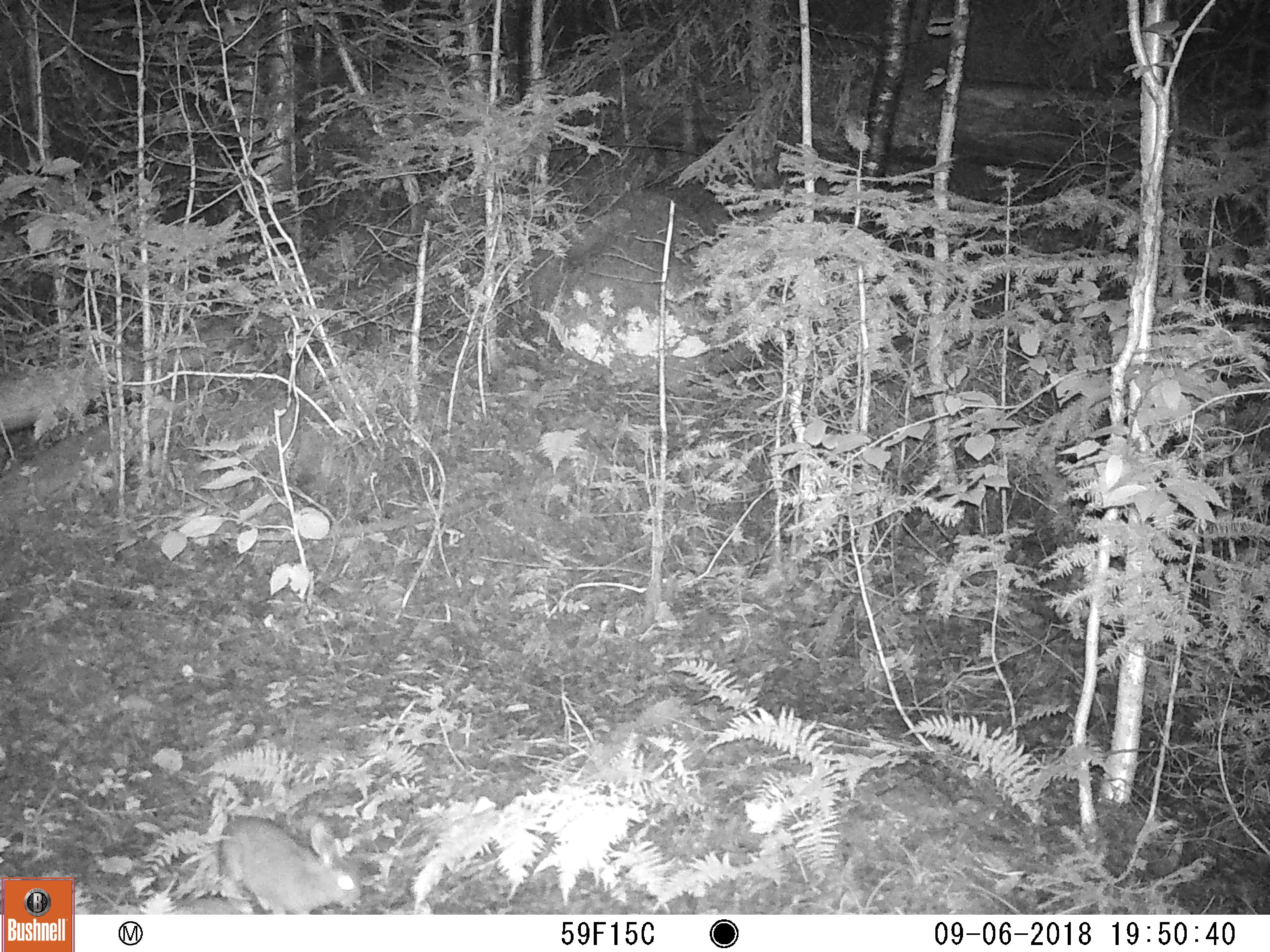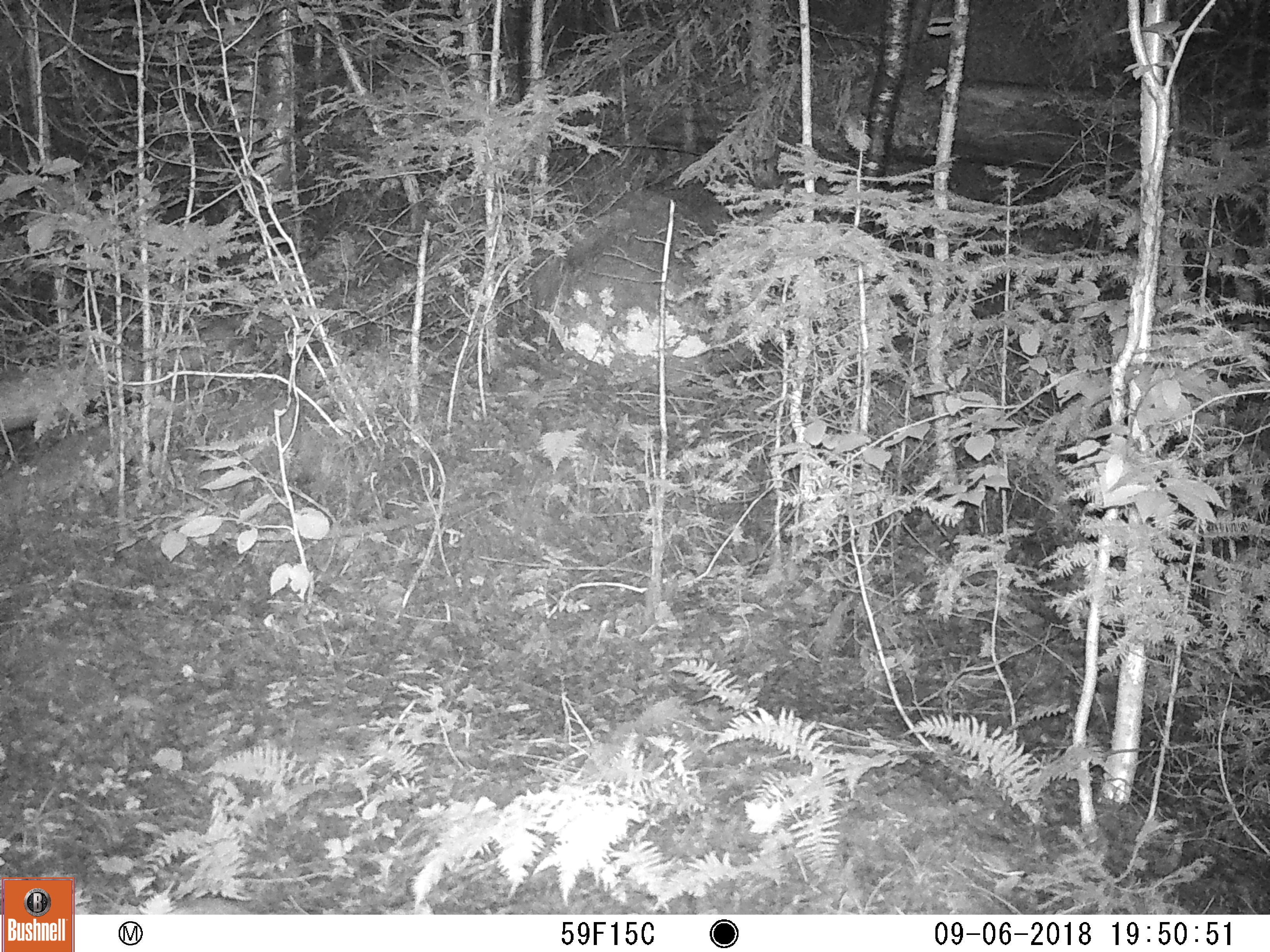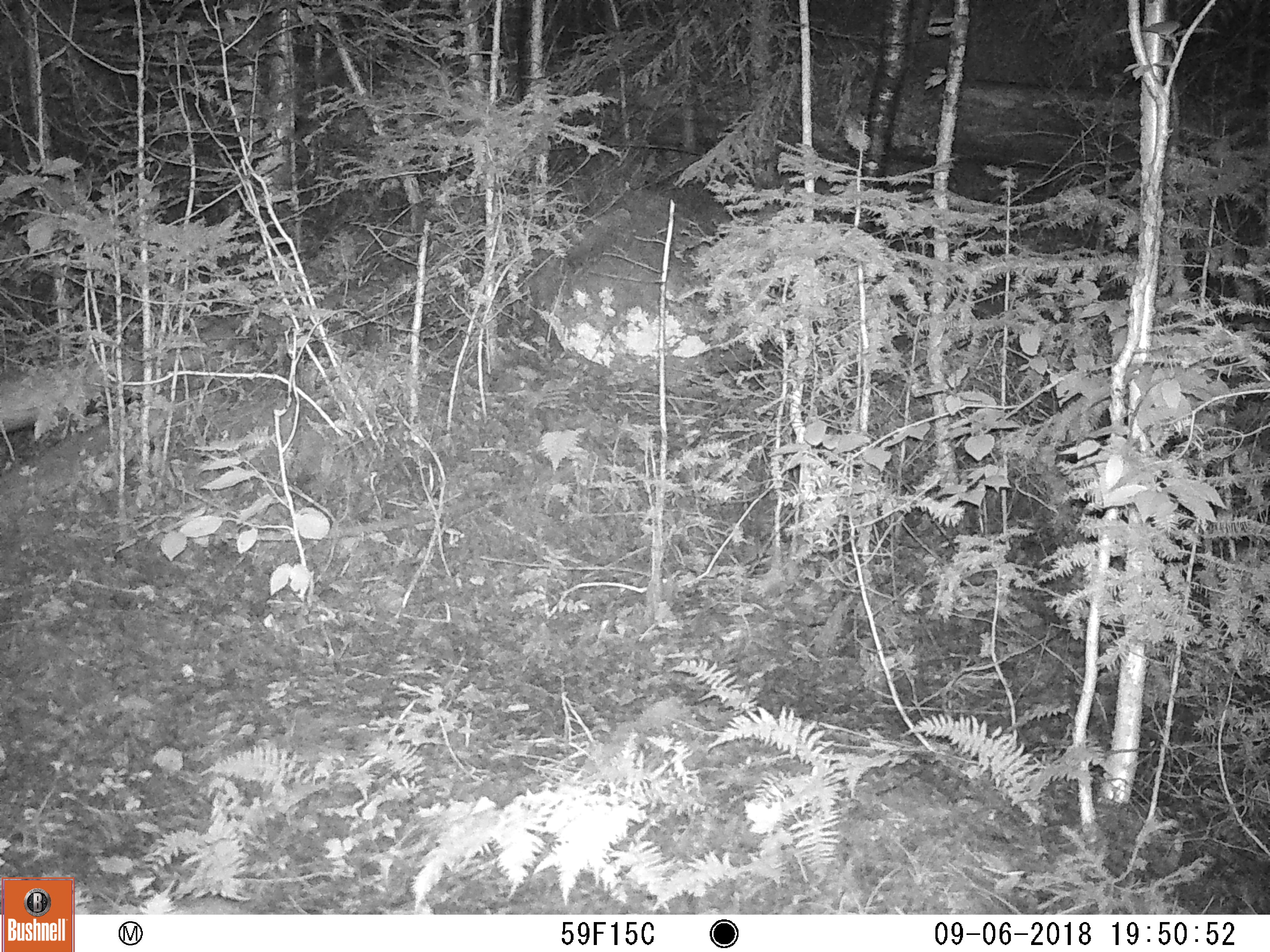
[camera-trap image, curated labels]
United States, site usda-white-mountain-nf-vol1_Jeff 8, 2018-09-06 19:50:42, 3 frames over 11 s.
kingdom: Animalia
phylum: Chordata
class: Mammalia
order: Lagomorpha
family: Leporidae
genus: Lepus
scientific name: Lepus americanus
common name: snowshoe hare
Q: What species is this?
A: Snowshoe hare (Lepus americanus).